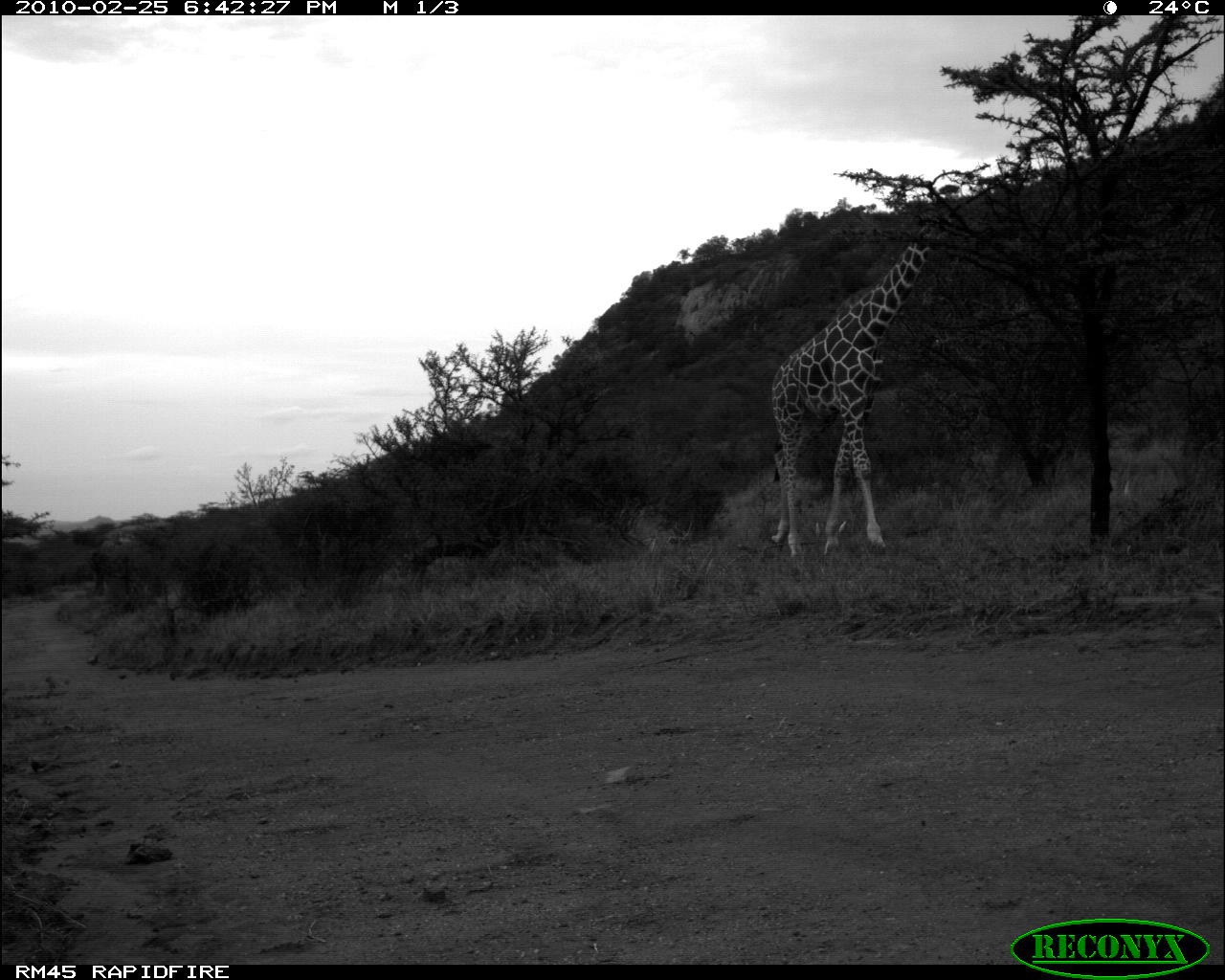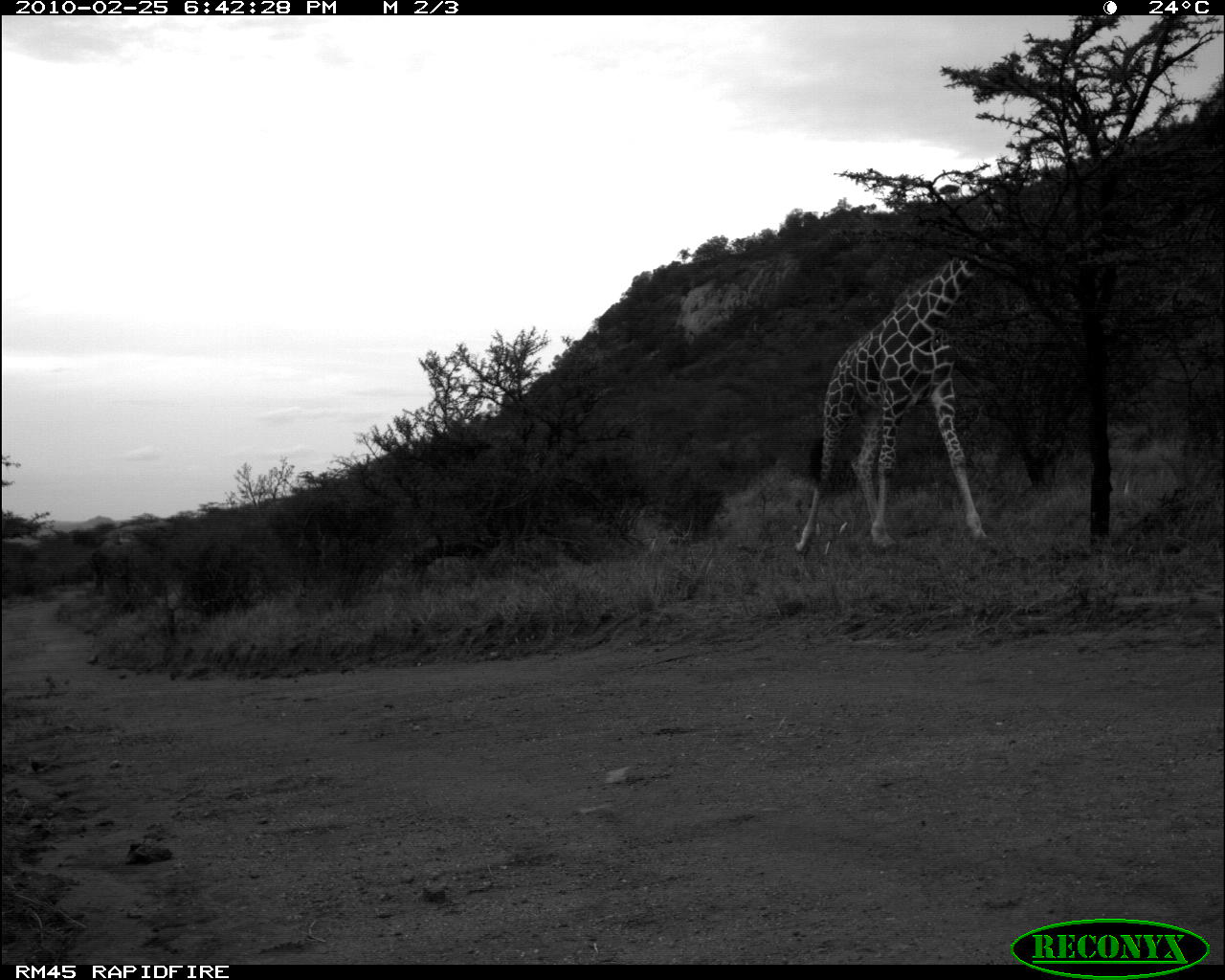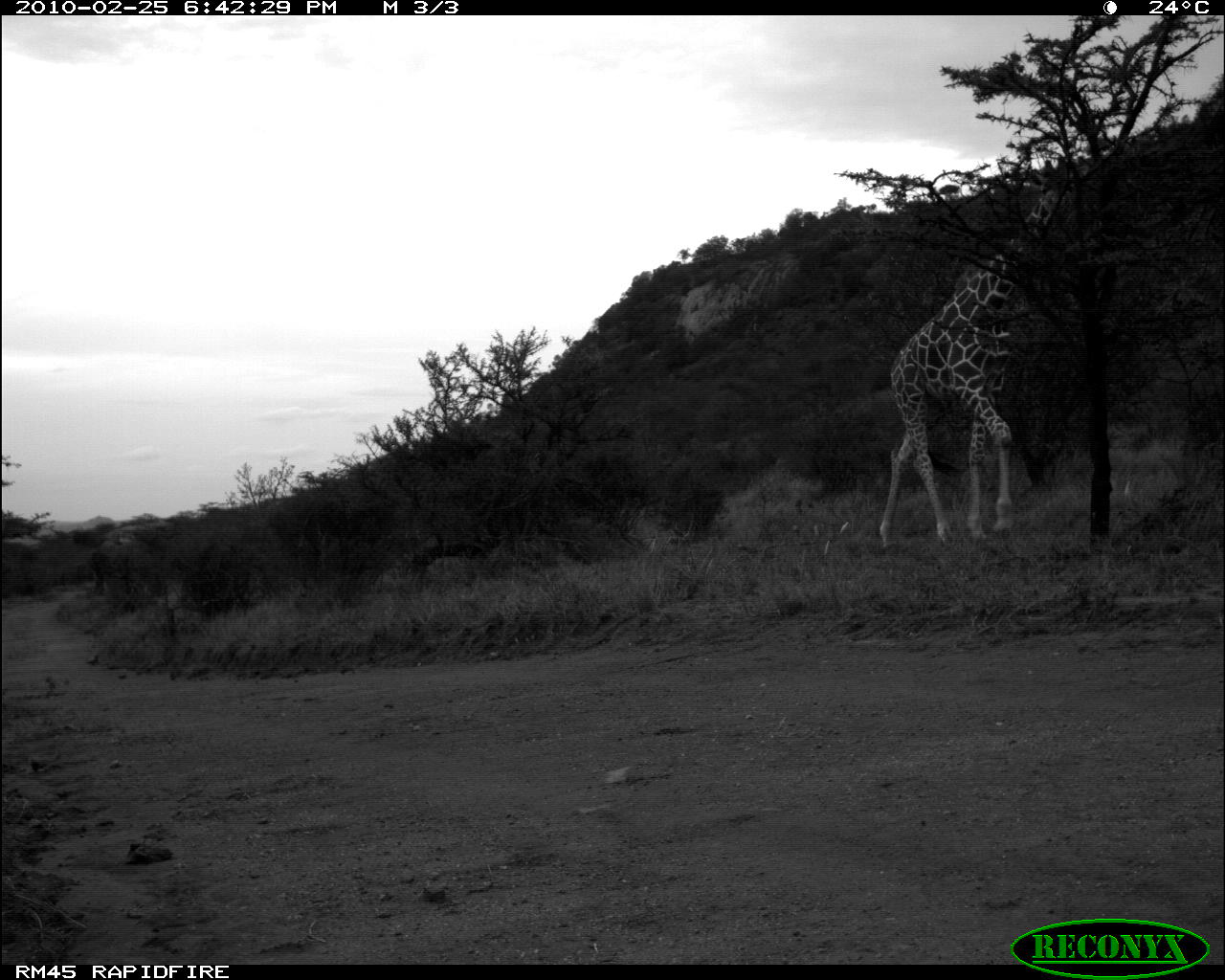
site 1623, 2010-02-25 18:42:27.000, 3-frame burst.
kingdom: Animalia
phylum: Chordata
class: Mammalia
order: Artiodactyla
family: Giraffidae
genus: Giraffa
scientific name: Giraffa camelopardalis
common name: giraffe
Giraffa camelopardalis (giraffe), count 1.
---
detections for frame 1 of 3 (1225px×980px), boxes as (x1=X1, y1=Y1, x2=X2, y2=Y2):
giraffa camelopardalis: (x1=767, y1=210, x2=955, y2=560)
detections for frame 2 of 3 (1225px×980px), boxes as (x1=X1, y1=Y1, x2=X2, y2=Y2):
giraffa camelopardalis: (x1=790, y1=187, x2=1023, y2=558)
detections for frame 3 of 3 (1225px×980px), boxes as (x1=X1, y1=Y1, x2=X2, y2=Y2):
giraffa camelopardalis: (x1=877, y1=152, x2=1093, y2=556)